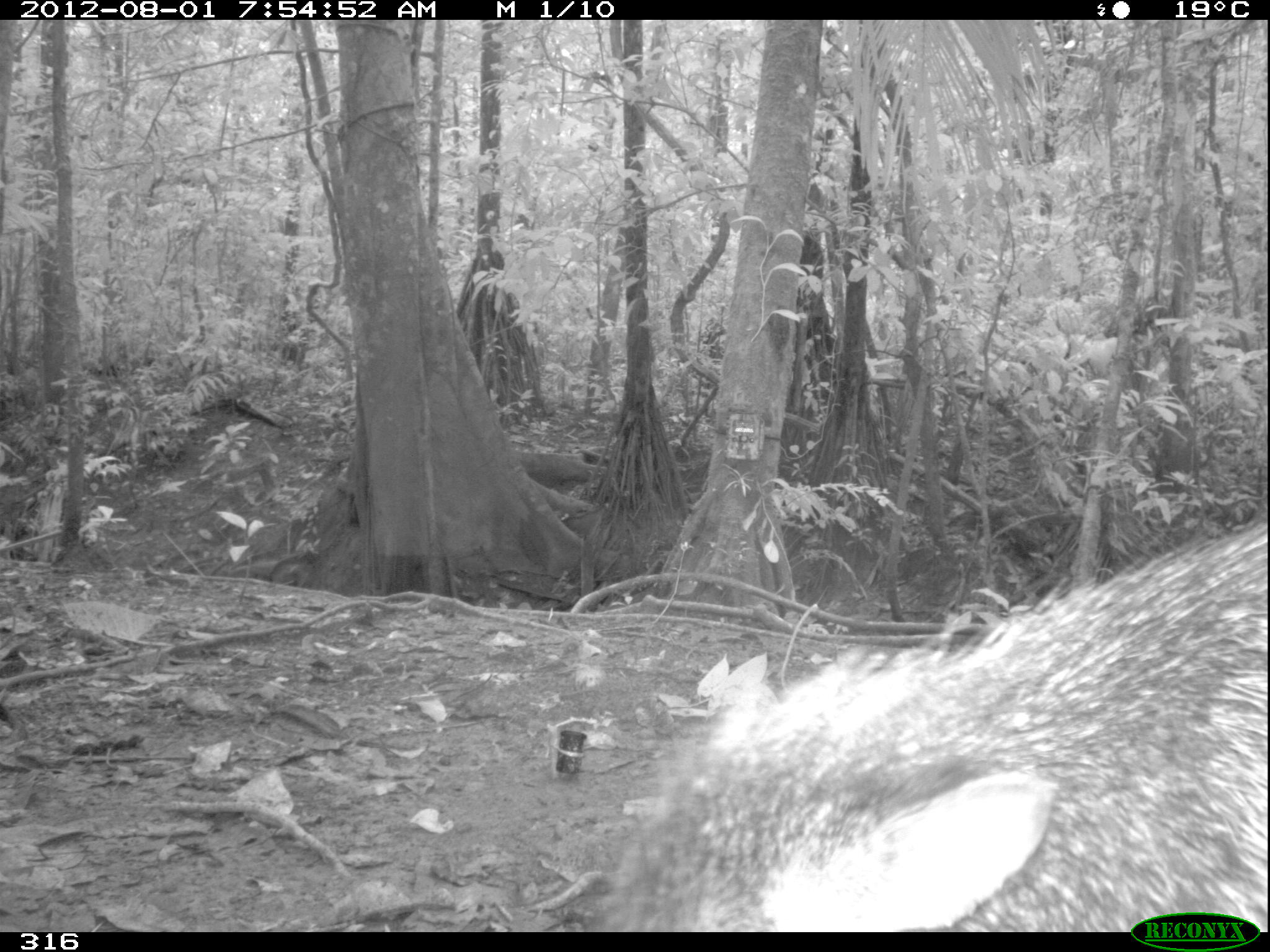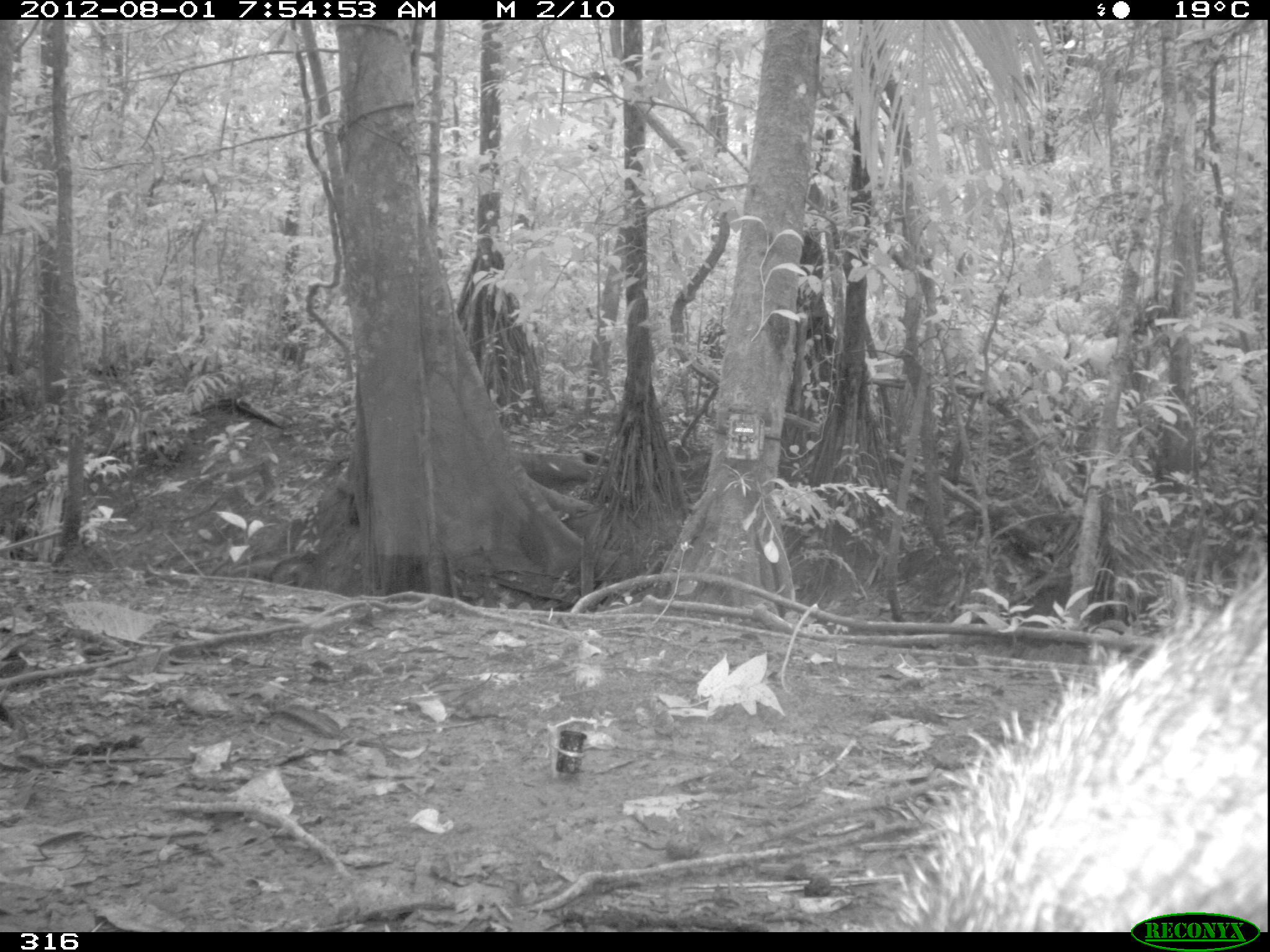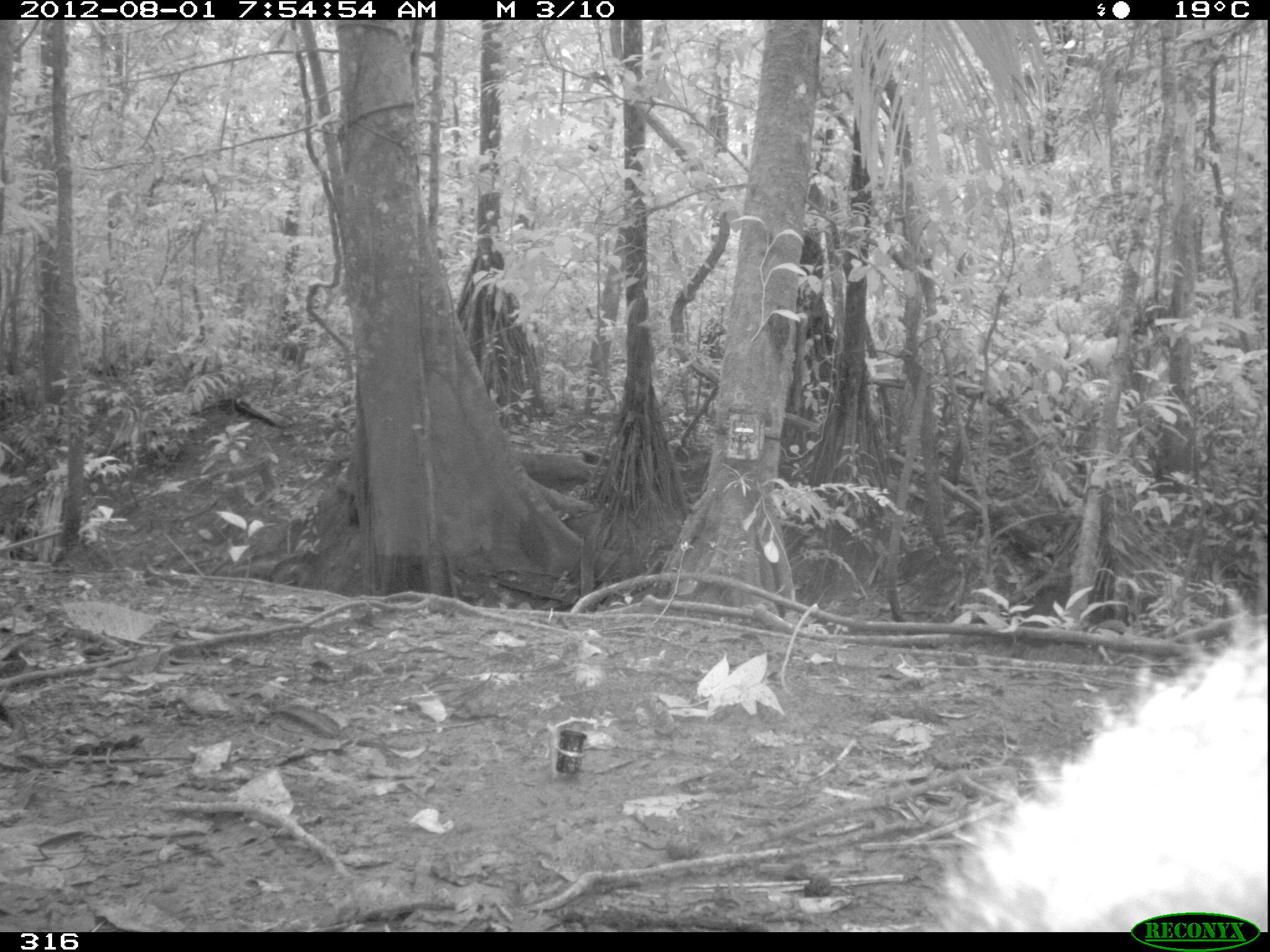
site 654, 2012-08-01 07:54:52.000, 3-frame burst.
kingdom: Animalia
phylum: Chordata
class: Mammalia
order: Artiodactyla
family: Tayassuidae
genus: Pecari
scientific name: Pecari tajacu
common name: collared peccary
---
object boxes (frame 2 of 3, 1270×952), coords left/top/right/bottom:
pecari tajacu: 847/535/1270/927